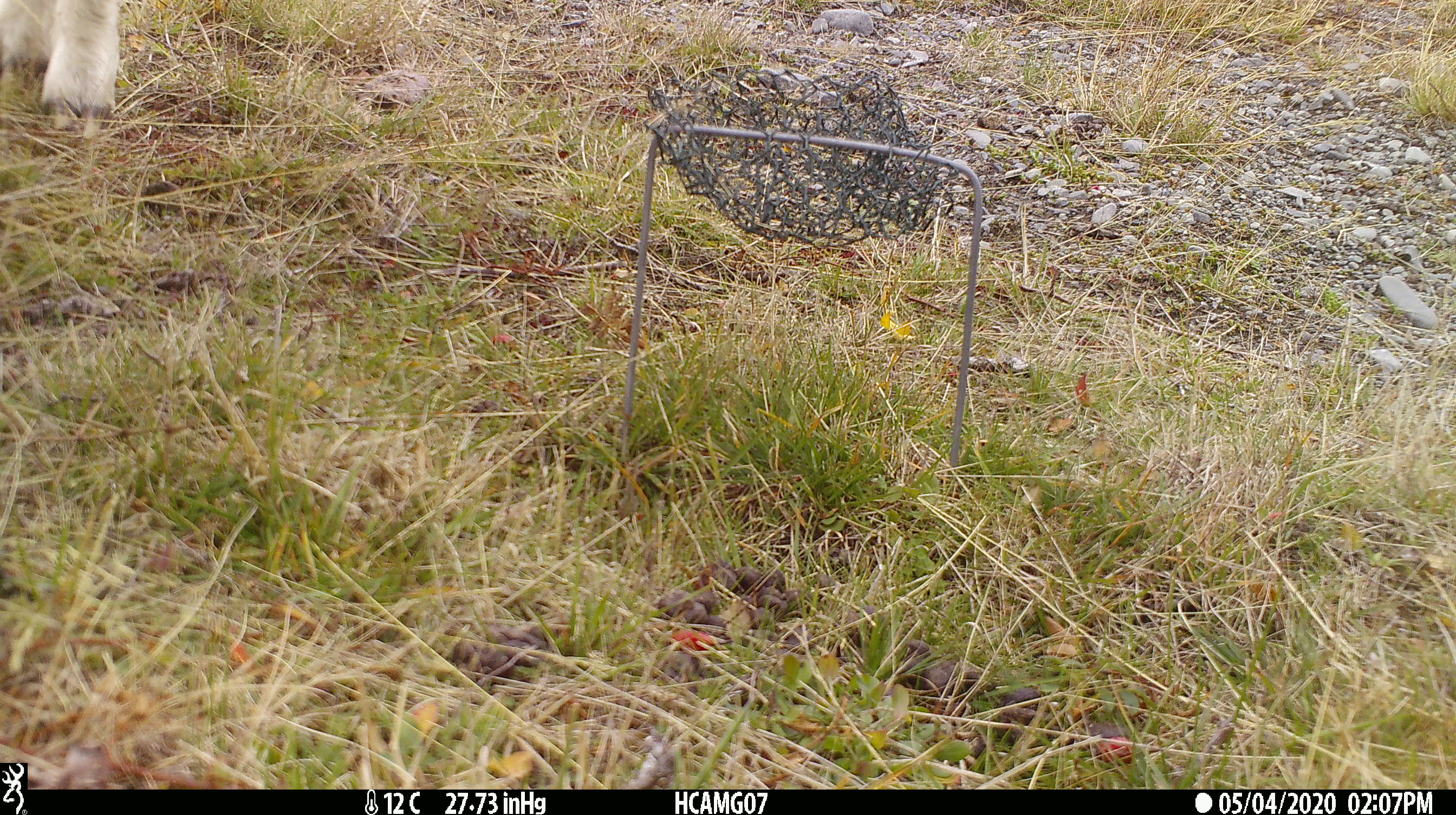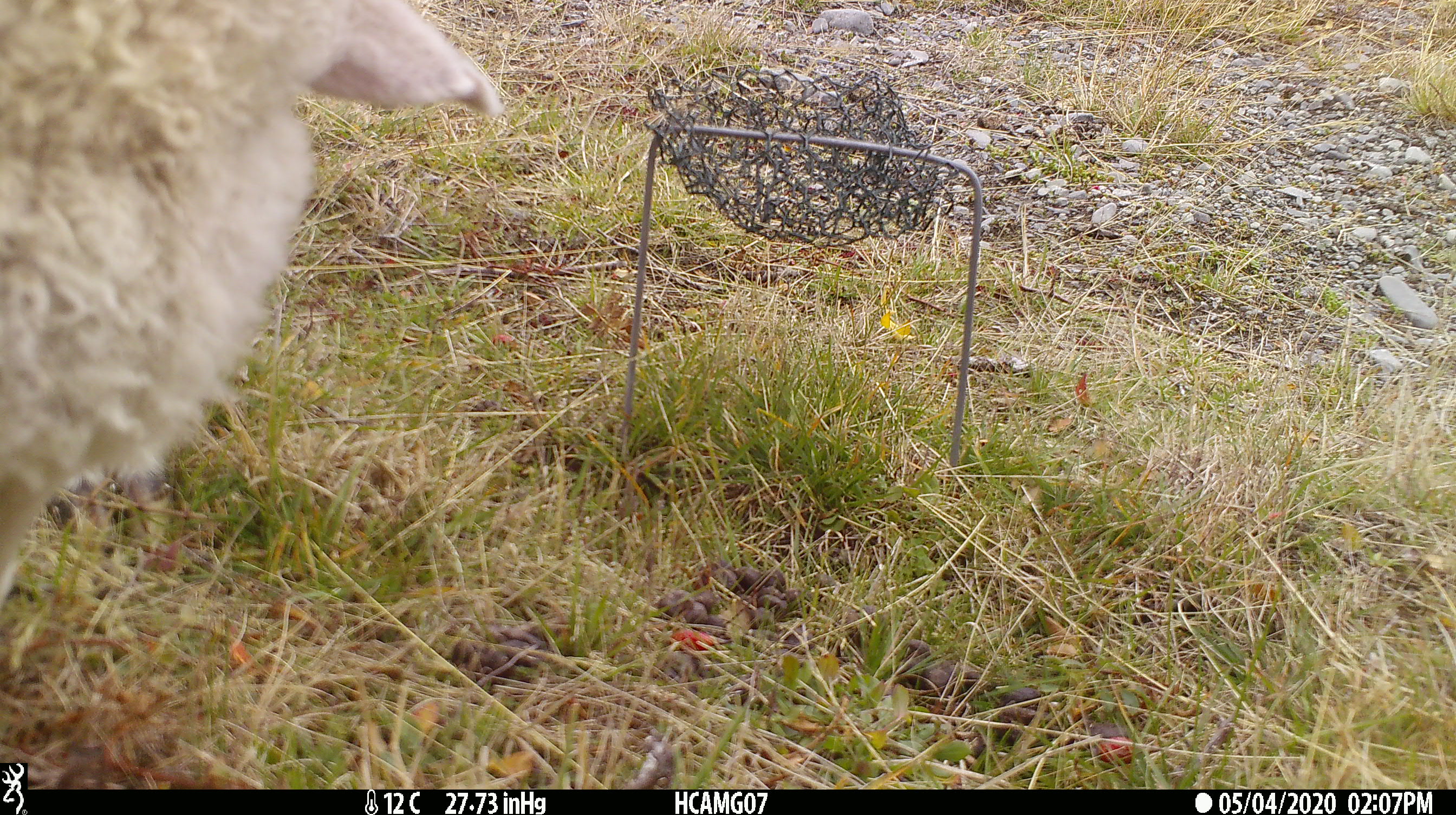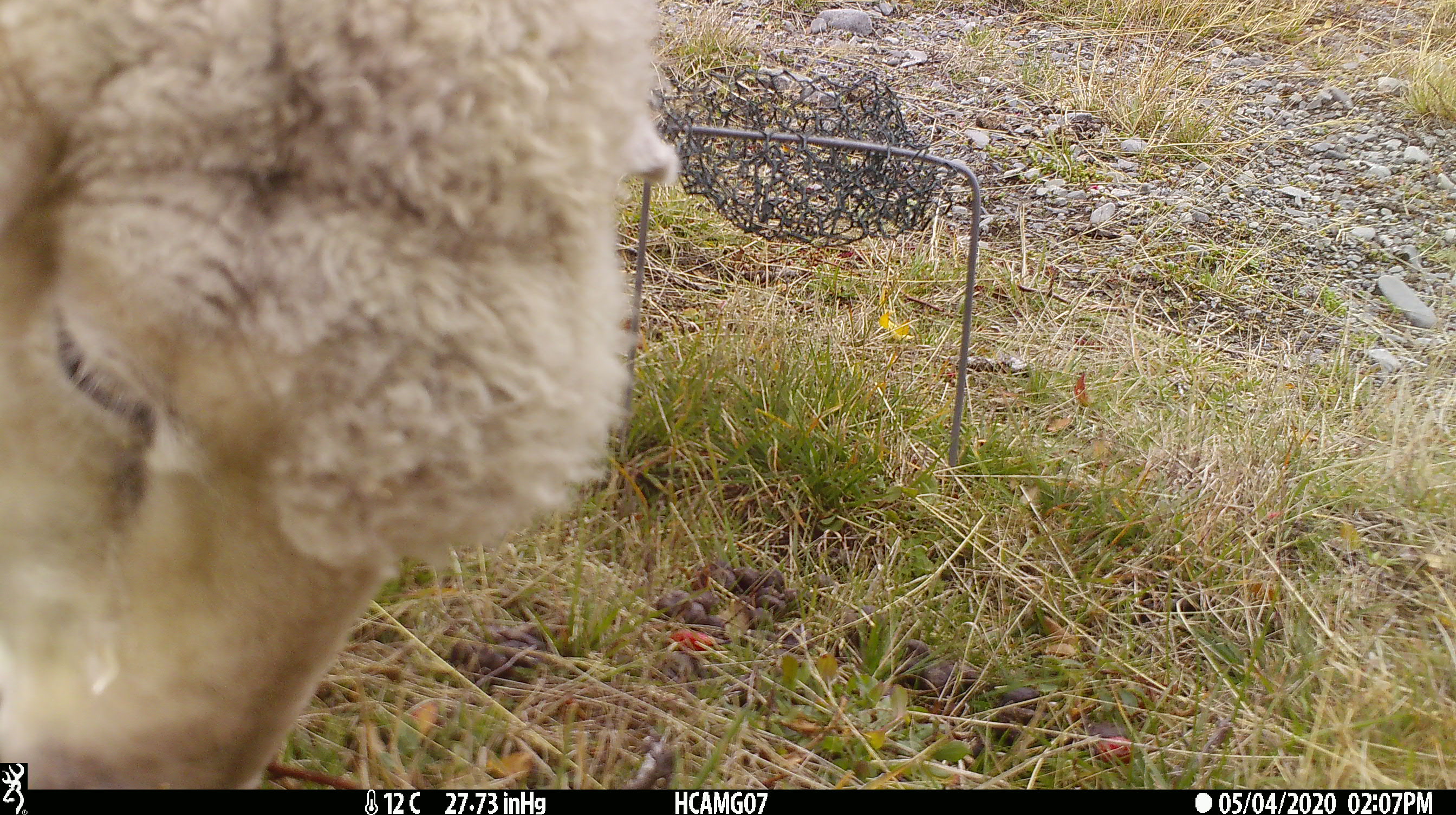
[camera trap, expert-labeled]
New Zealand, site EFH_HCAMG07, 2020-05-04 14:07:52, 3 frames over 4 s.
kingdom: Animalia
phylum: Chordata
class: Mammalia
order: Artiodactyla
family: Bovidae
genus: Ovis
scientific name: Ovis aries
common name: domestic sheep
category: sheep